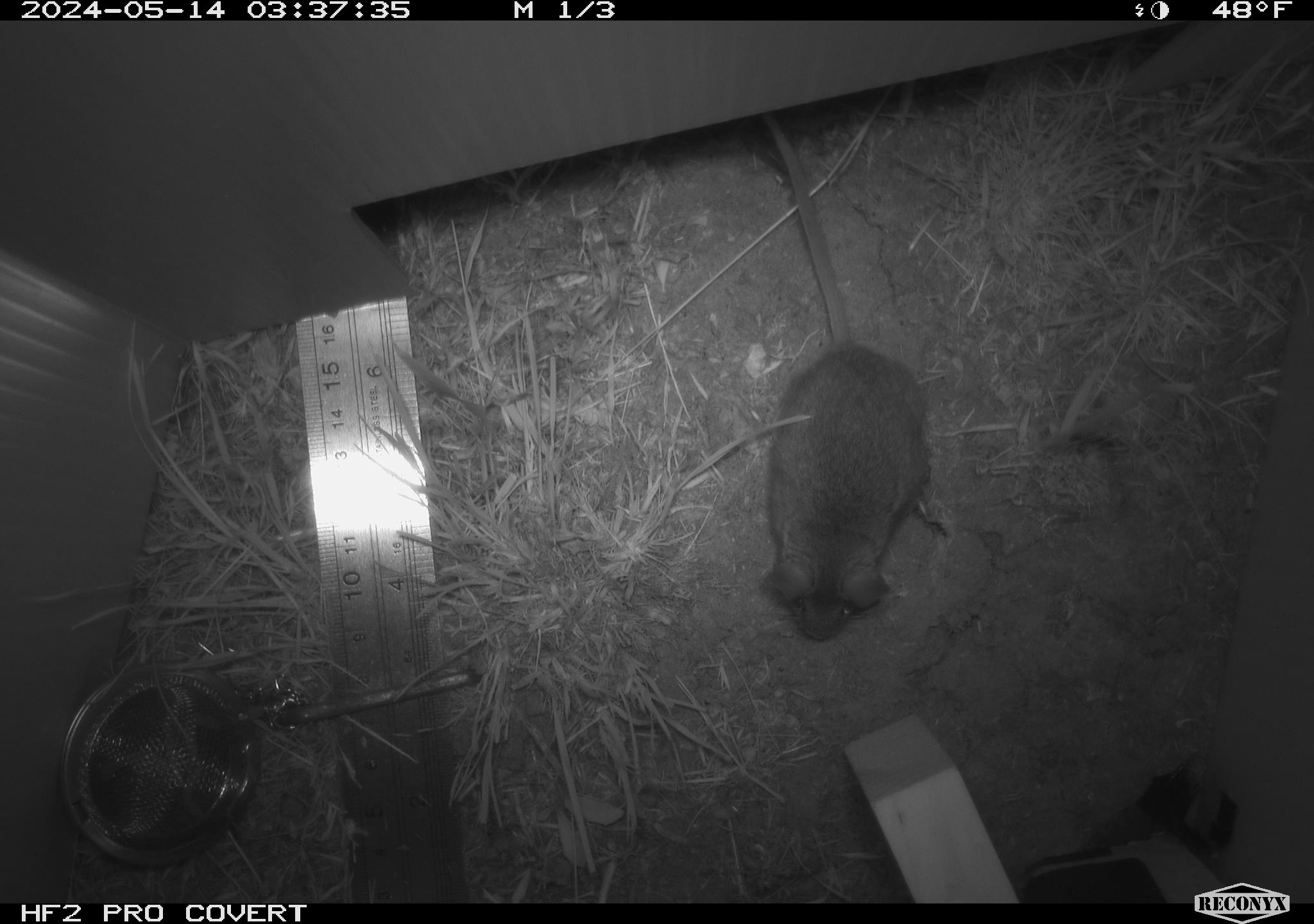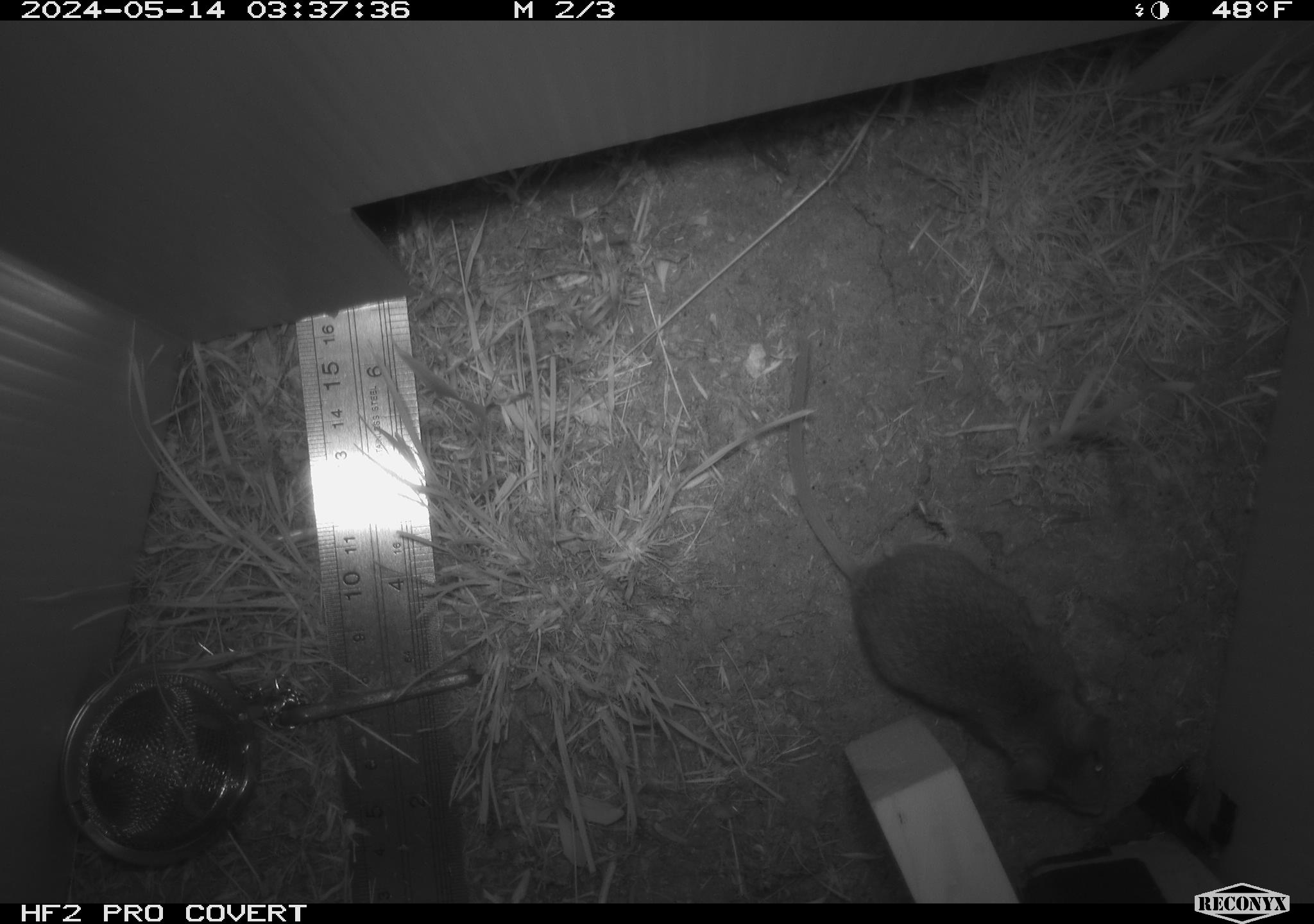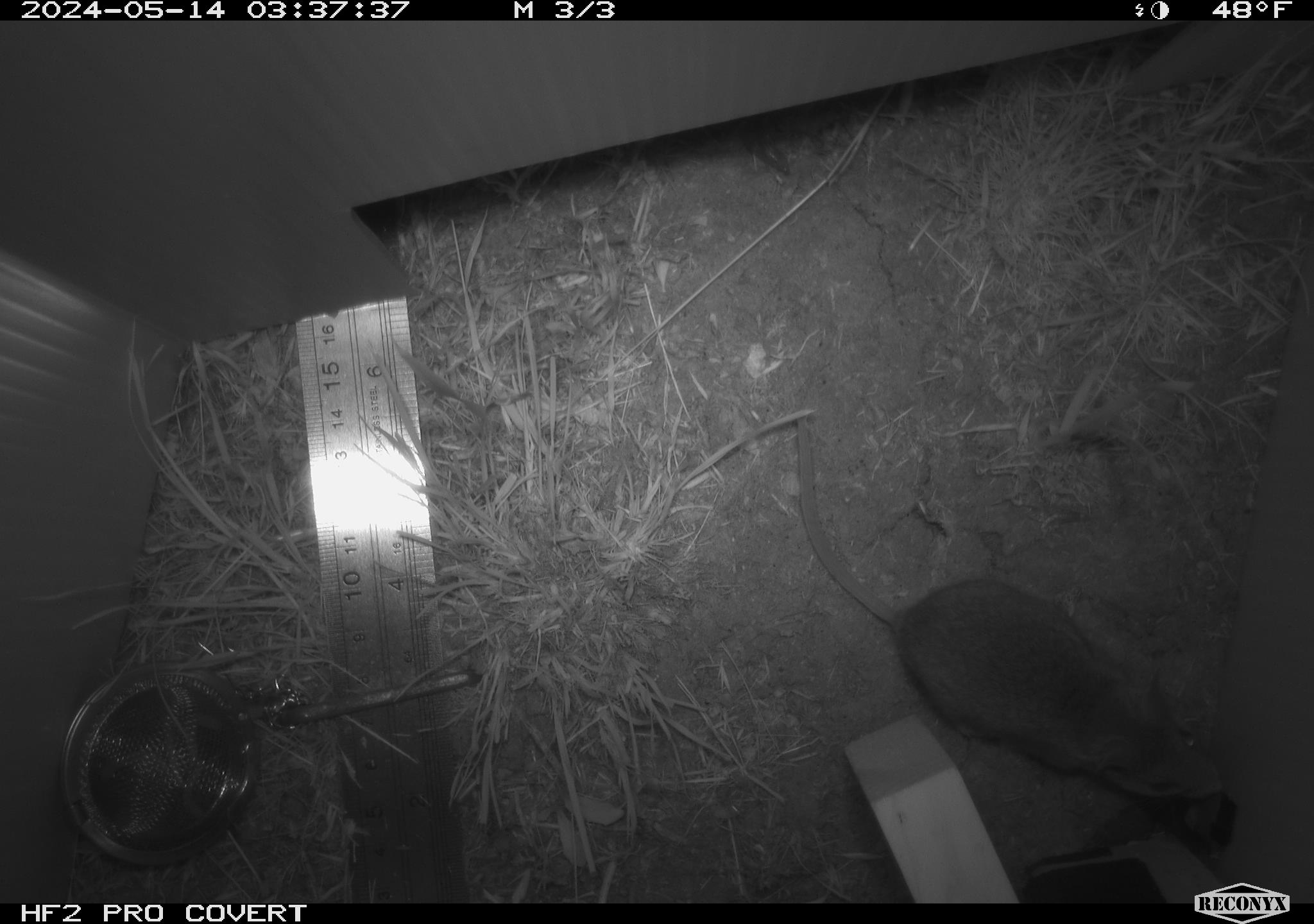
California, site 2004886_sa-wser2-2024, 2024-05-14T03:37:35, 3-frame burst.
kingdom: Animalia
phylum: Chordata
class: Mammalia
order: Rodentia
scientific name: Rodentia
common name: mouse species